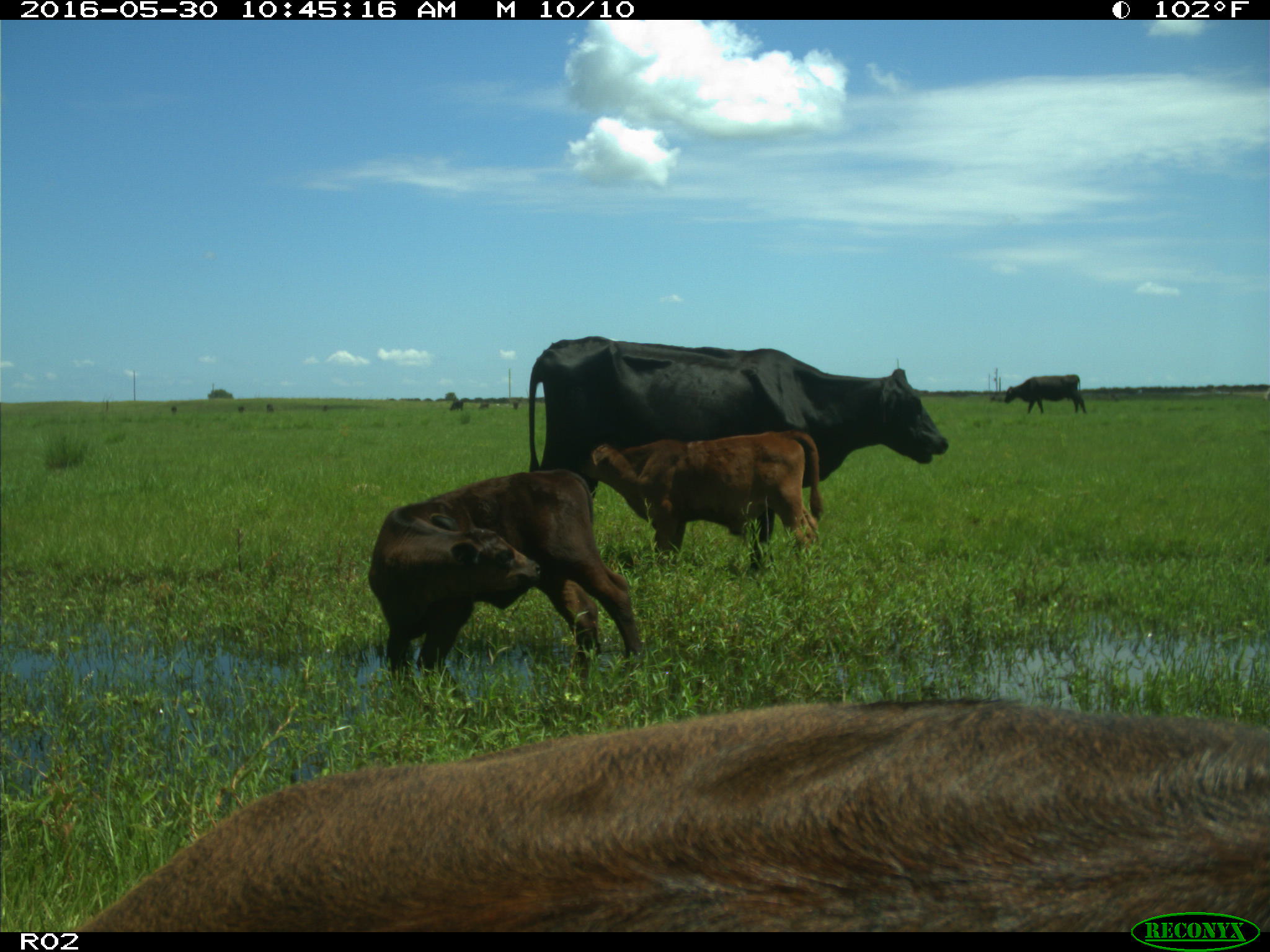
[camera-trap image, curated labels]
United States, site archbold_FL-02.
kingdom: Animalia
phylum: Chordata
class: Mammalia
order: Artiodactyla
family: Bovidae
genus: Bos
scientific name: Bos taurus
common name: domestic cow